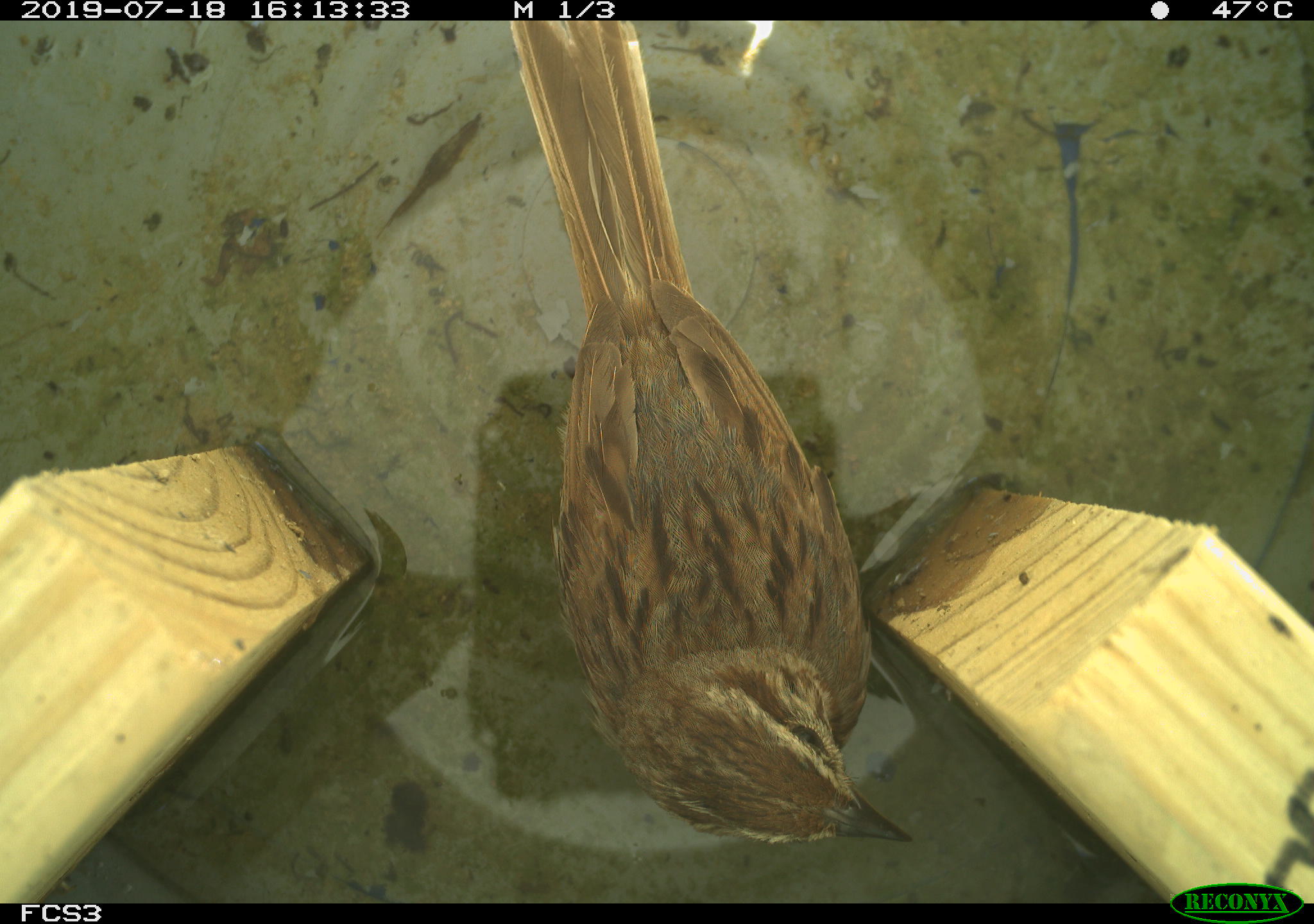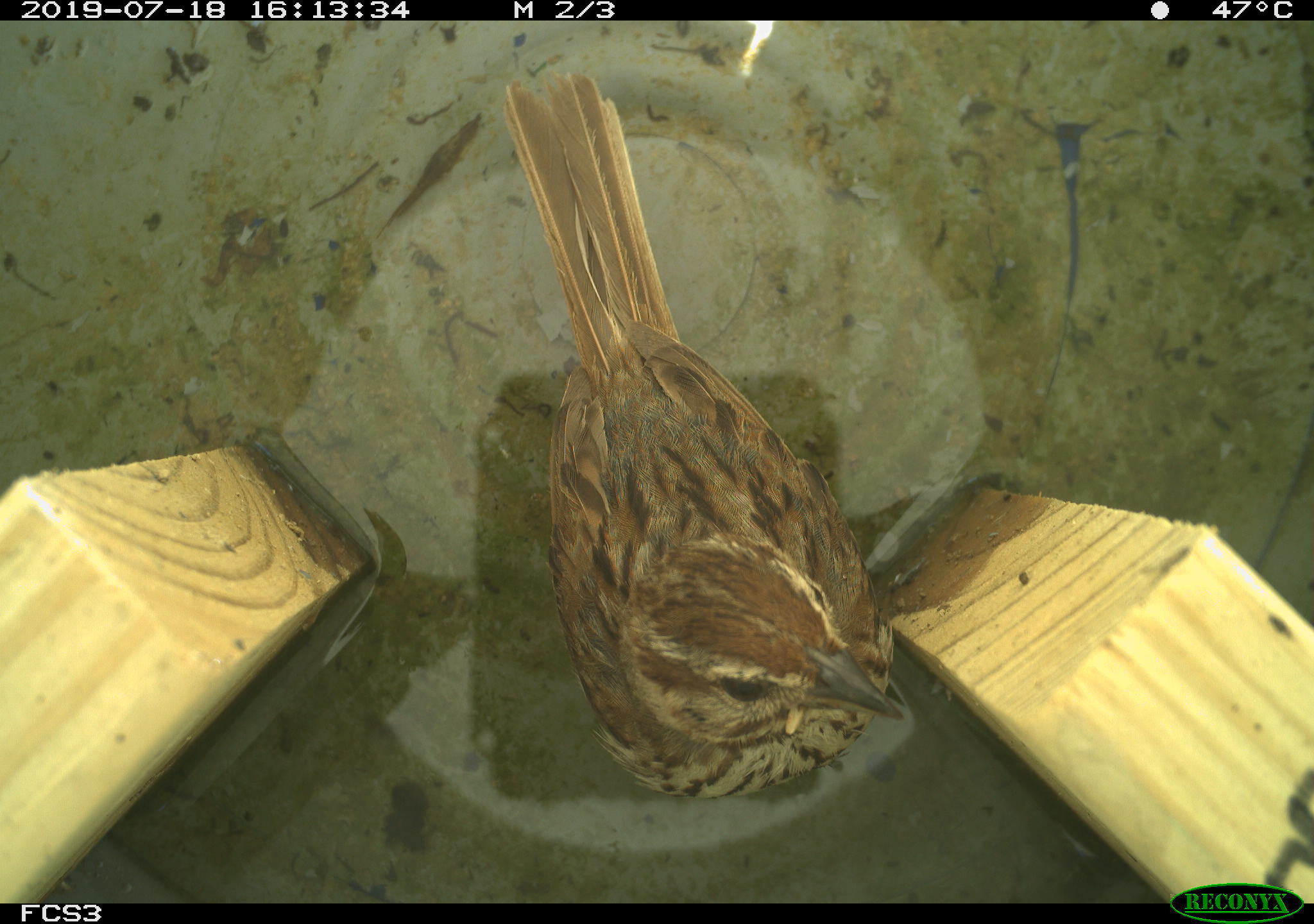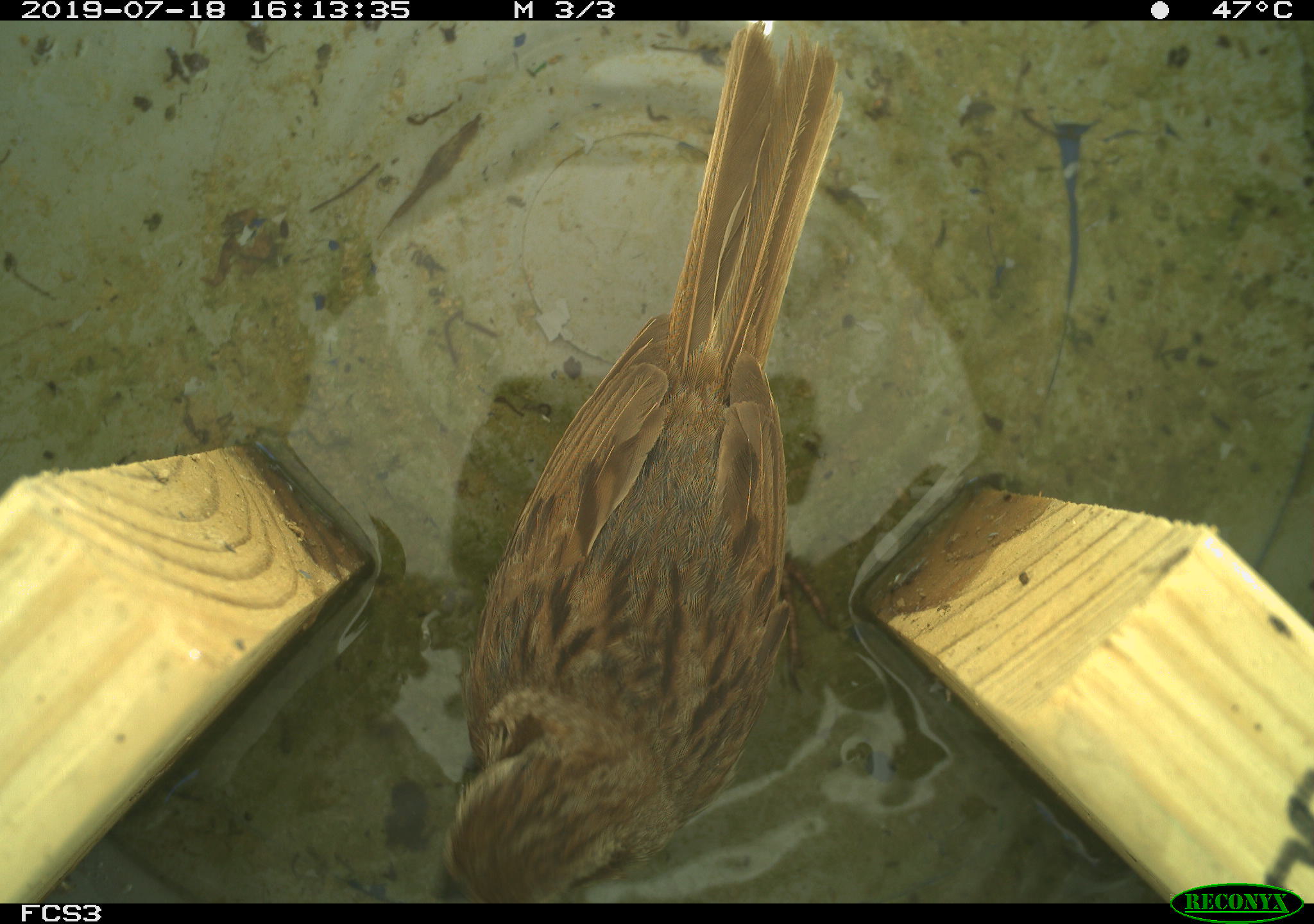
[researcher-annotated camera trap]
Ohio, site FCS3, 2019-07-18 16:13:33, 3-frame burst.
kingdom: Animalia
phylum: Chordata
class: Aves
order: Passeriformes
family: Passerellidae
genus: Melospiza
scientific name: Melospiza melodia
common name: song sparrow